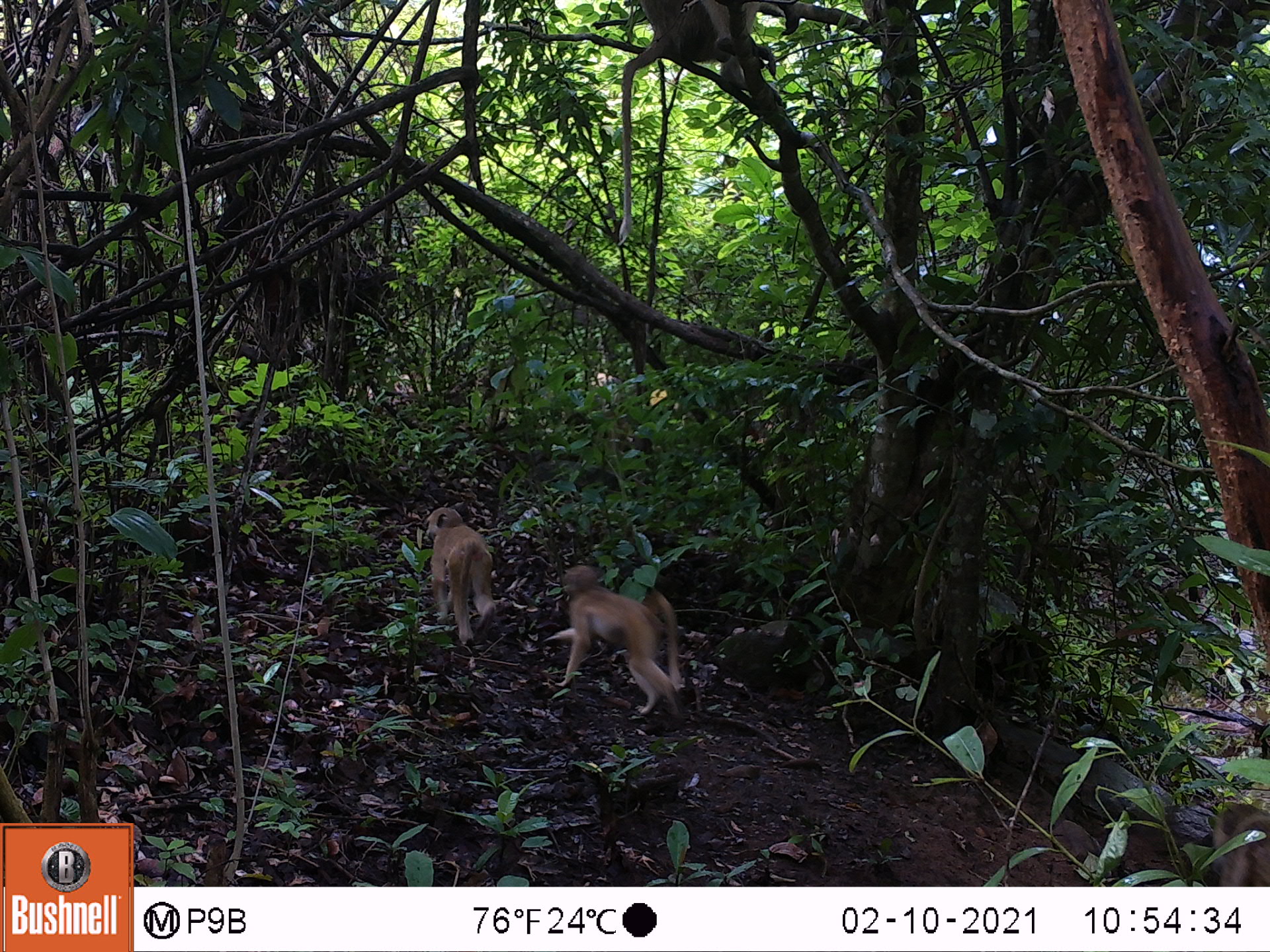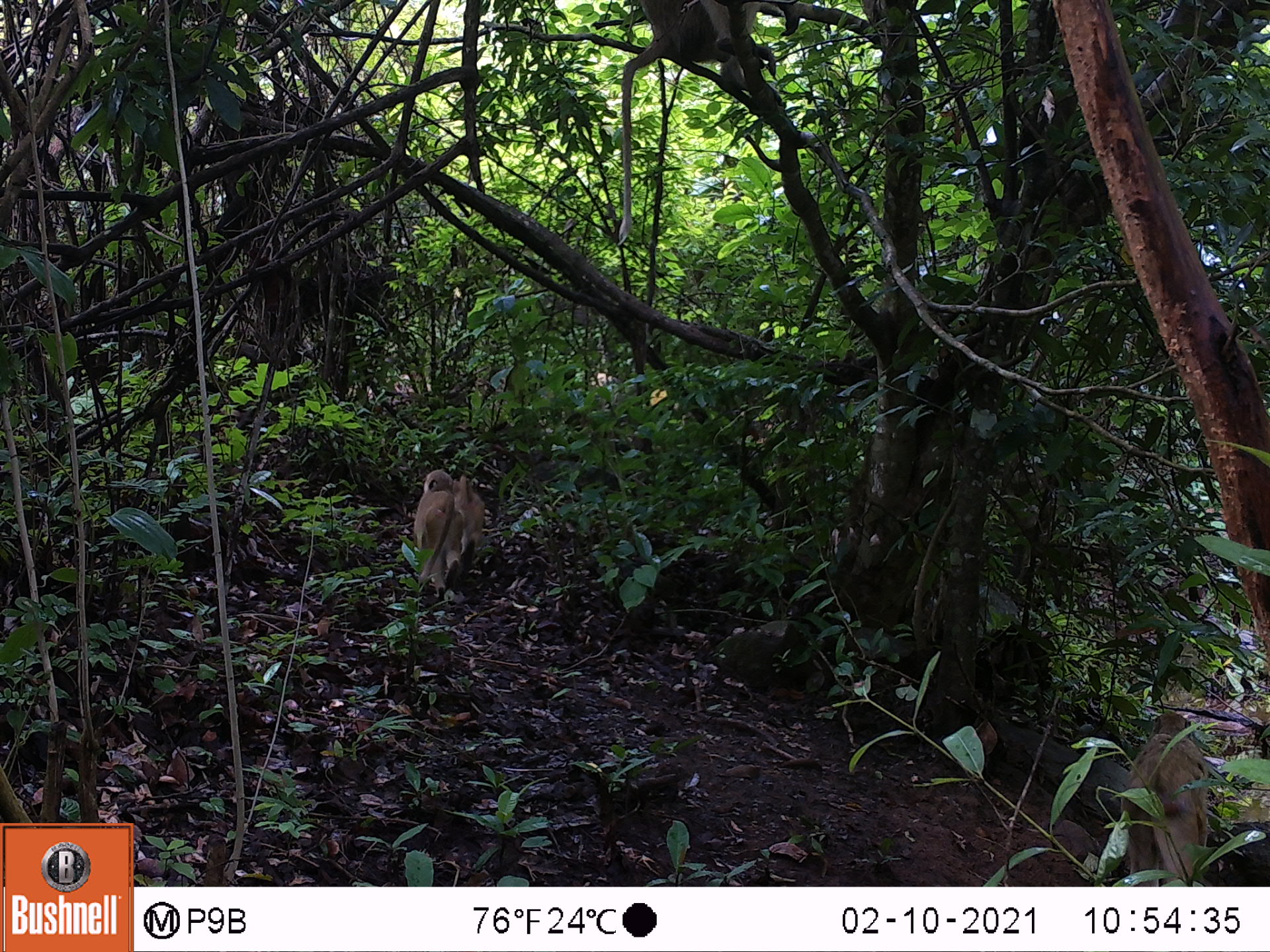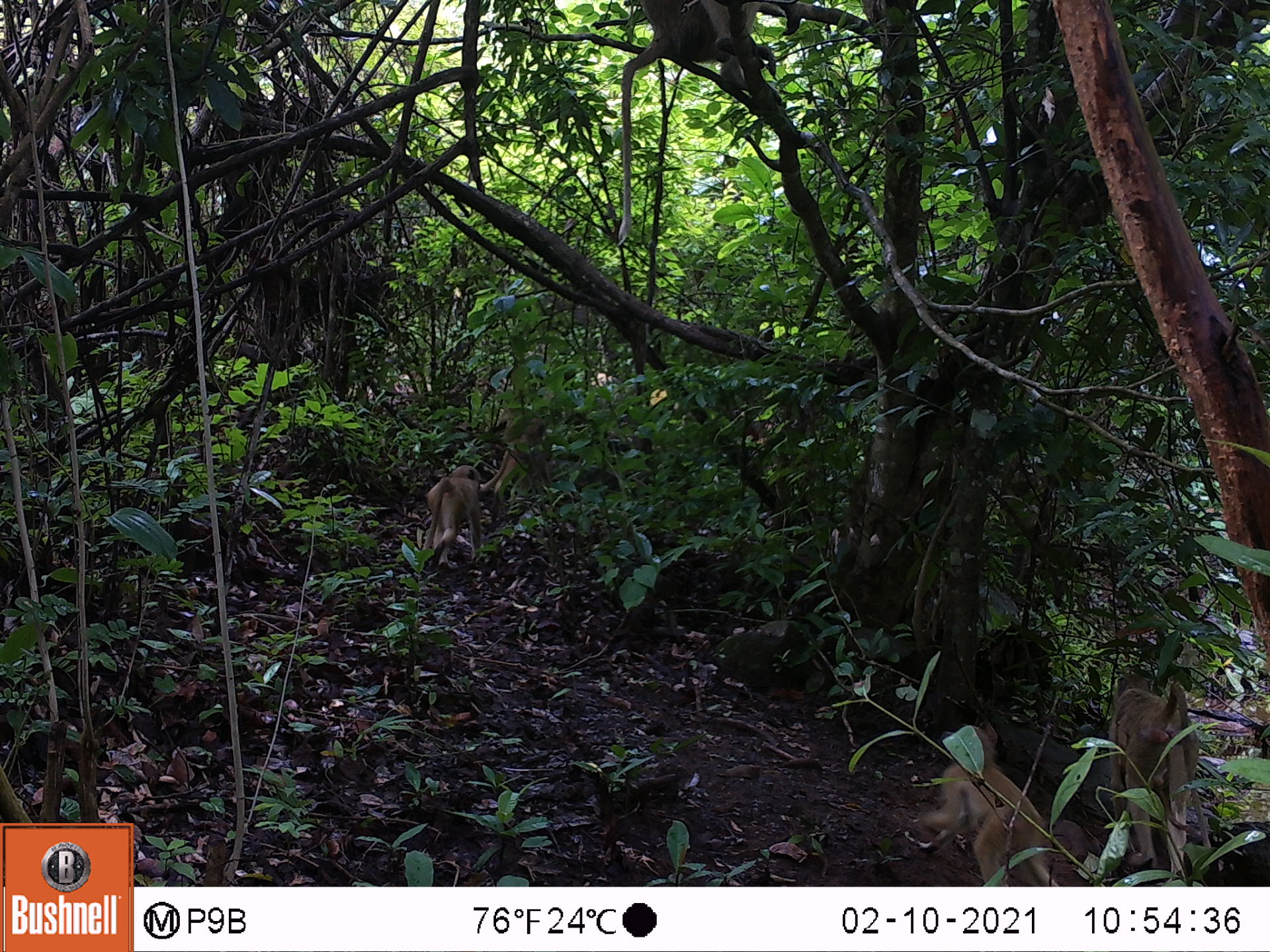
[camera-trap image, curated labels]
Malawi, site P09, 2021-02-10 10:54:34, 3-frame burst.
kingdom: Animalia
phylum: Chordata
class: Mammalia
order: Primates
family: Cercopithecidae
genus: Papio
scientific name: Papio cynocephalus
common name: yellow baboon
Yellow baboon (Papio cynocephalus), count 2.